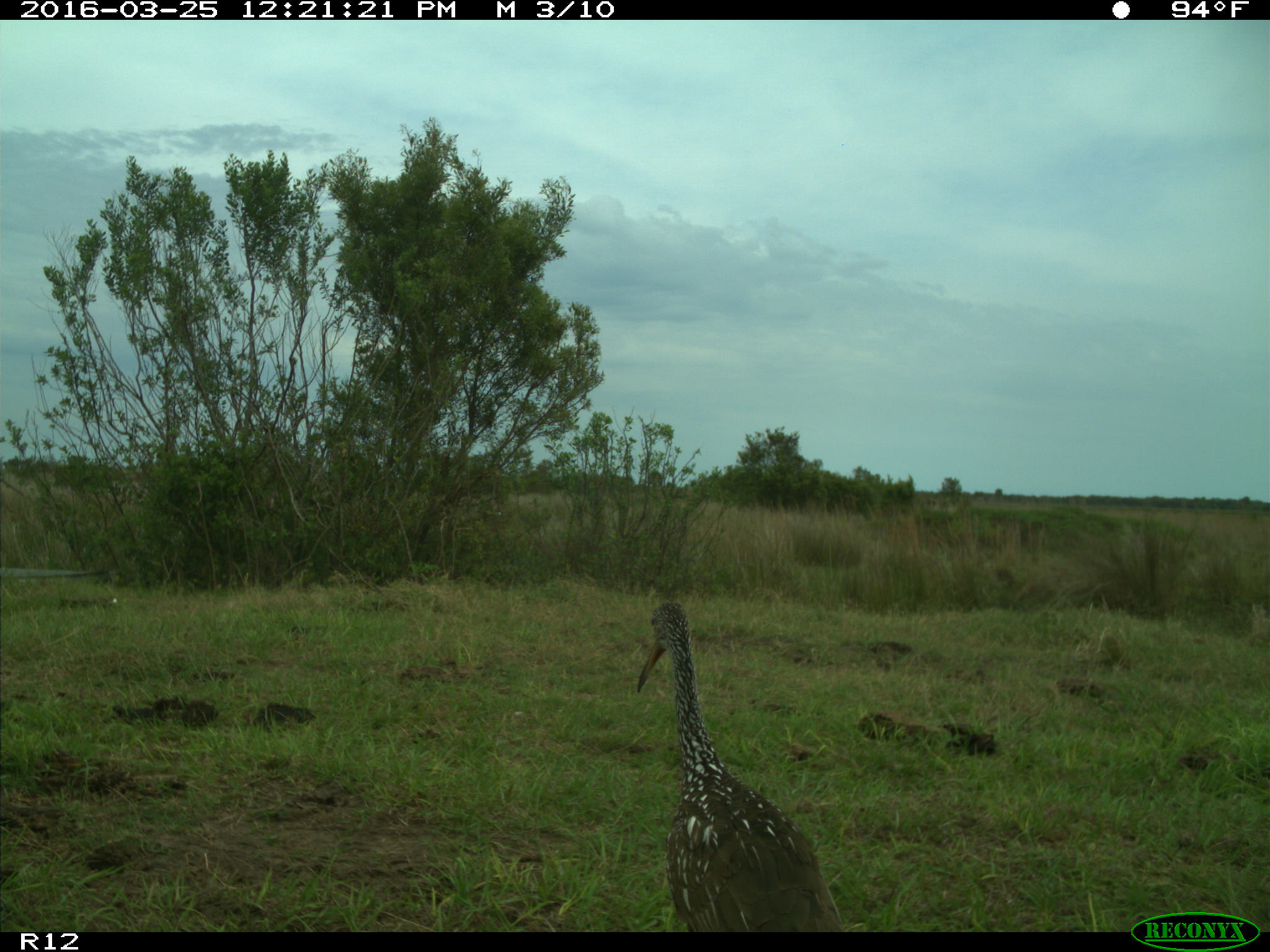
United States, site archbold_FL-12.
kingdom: Animalia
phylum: Chordata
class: Aves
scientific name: Aves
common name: birds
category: unidentified bird